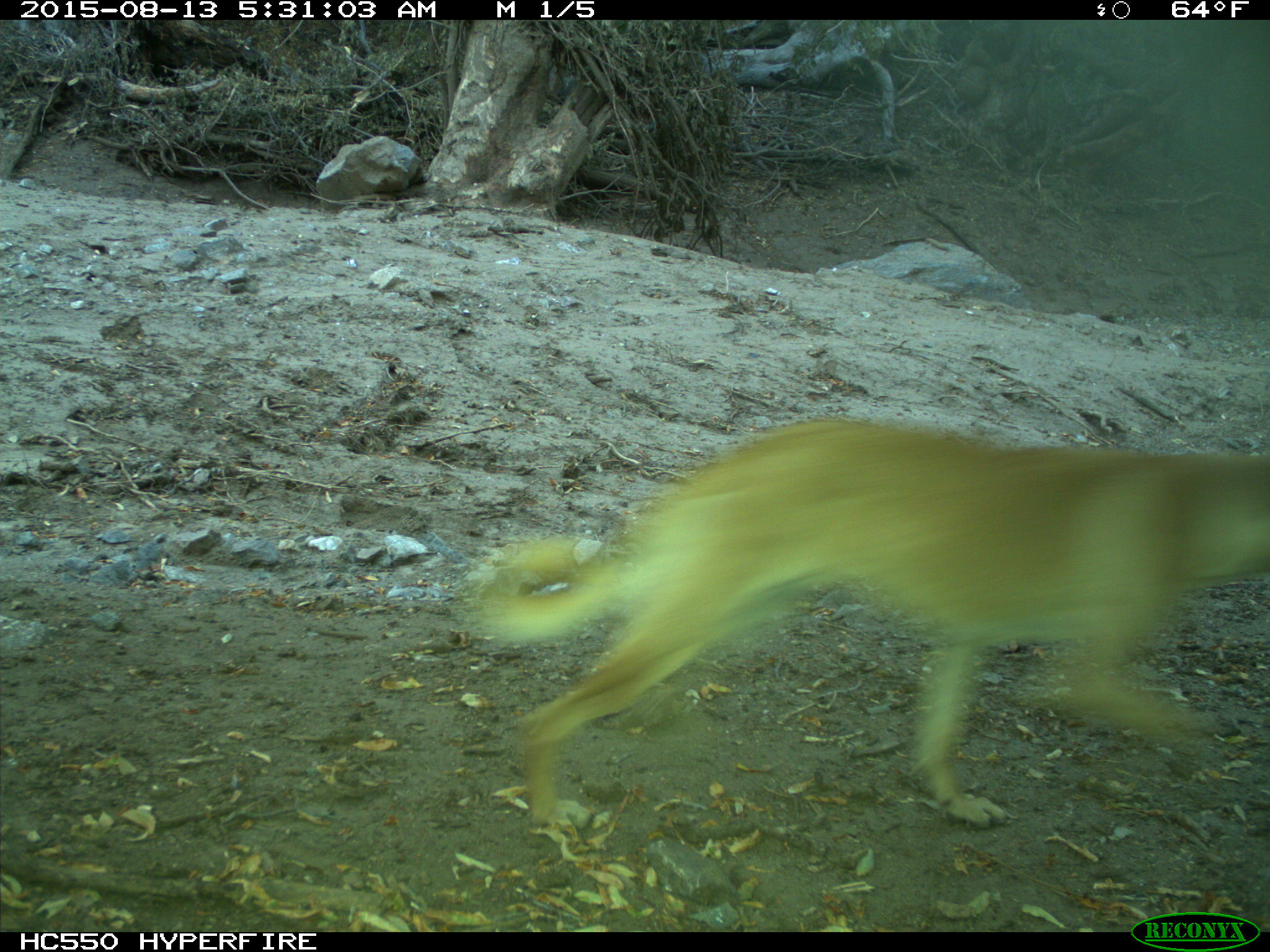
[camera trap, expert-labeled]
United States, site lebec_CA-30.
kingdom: Animalia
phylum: Chordata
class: Mammalia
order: Carnivora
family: Canidae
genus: Canis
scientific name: Canis familiaris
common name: domestic dog